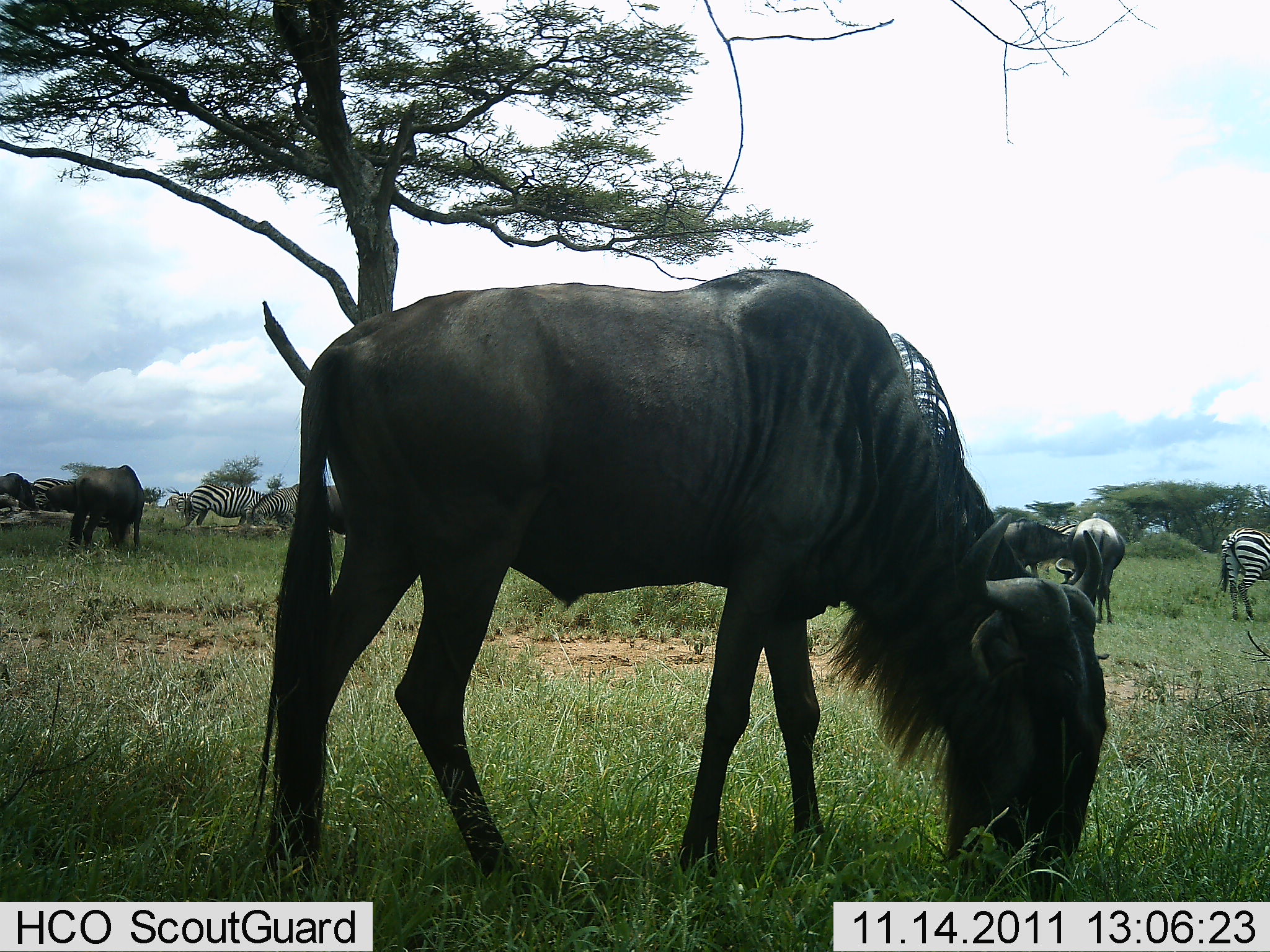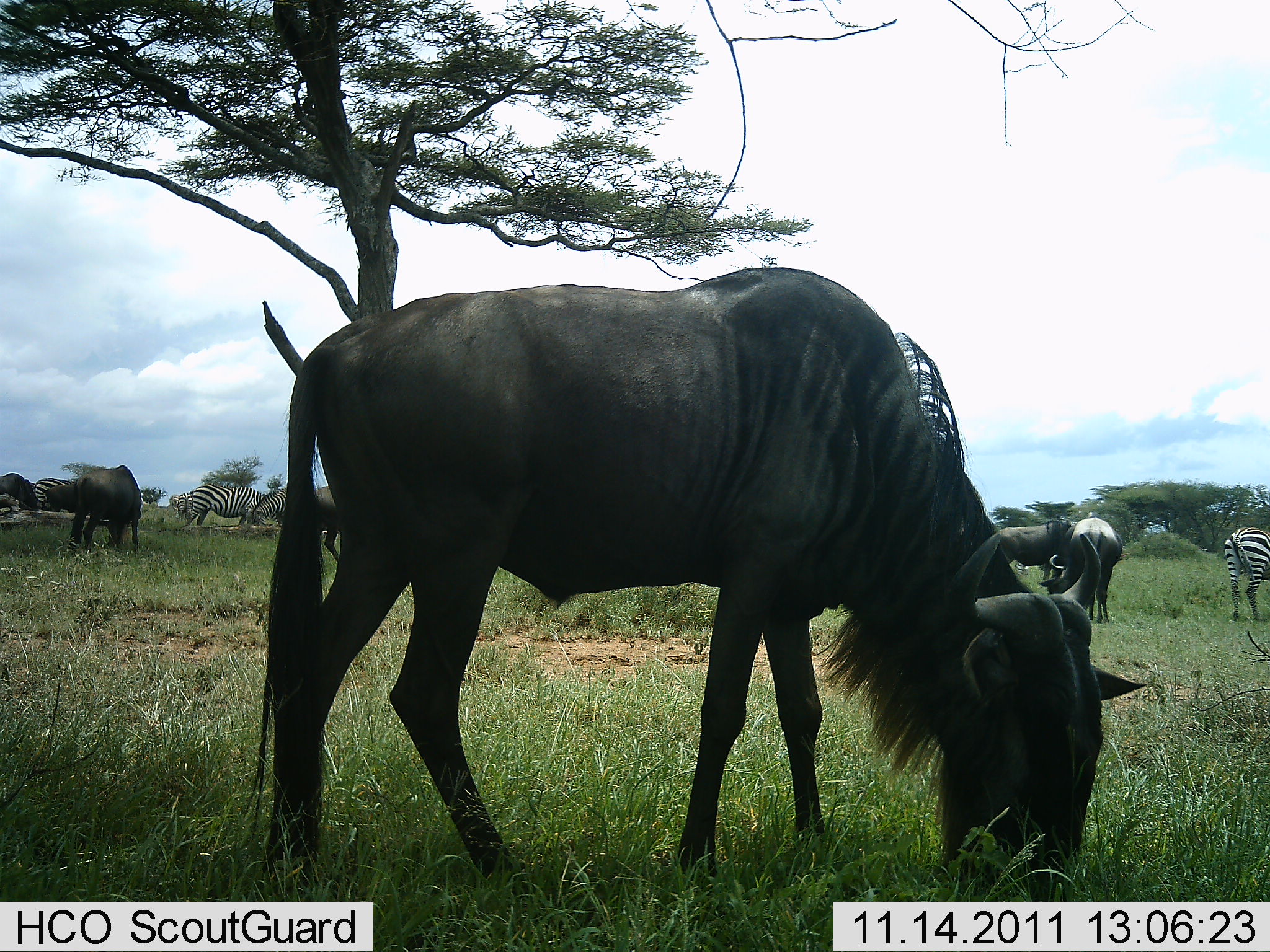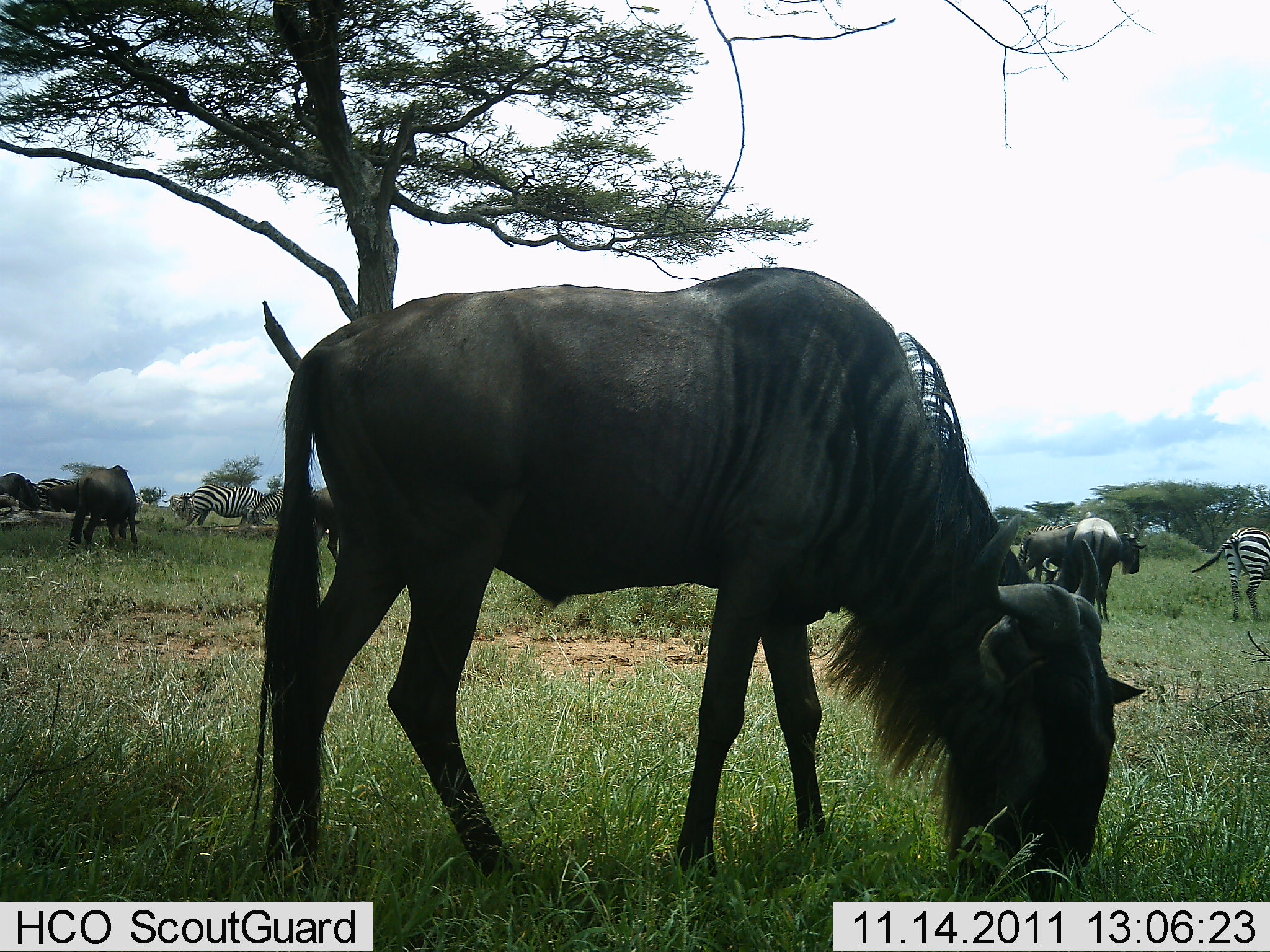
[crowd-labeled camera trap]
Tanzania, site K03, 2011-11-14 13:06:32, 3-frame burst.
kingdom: Animalia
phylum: Chordata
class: Mammalia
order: Artiodactyla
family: Bovidae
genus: Connochaetes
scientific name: Connochaetes taurinus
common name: blue wildebeest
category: wildebeest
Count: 4.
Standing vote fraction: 42%.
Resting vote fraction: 0%.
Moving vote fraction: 17%.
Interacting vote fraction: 0%.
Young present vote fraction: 0%.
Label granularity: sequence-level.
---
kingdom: Animalia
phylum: Chordata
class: Mammalia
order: Perissodactyla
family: Equidae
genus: Equus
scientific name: Equus quagga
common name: plains zebra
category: zebra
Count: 3.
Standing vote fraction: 55%.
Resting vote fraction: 0%.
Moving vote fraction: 18%.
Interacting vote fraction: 0%.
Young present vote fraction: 0%.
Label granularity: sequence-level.